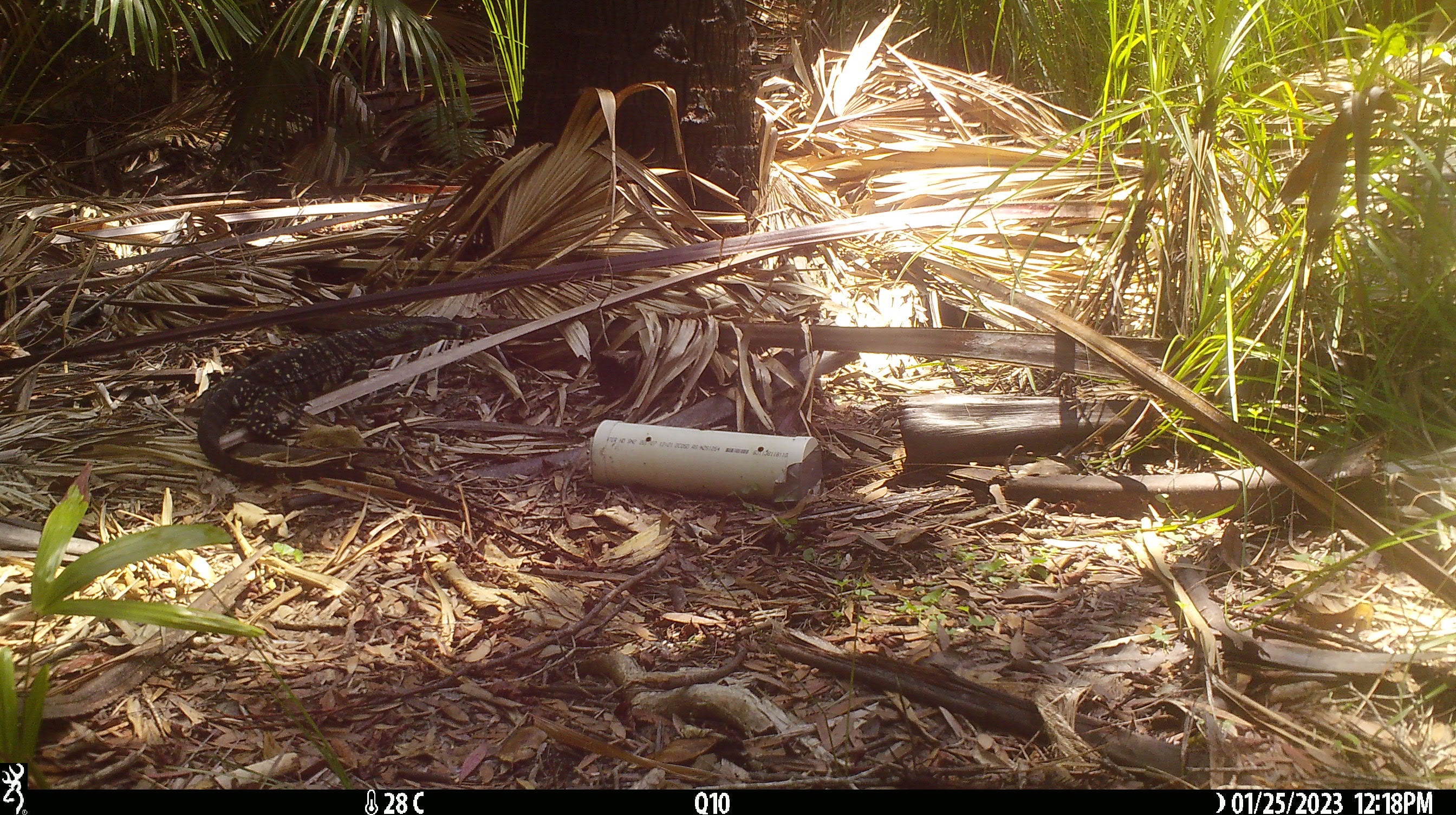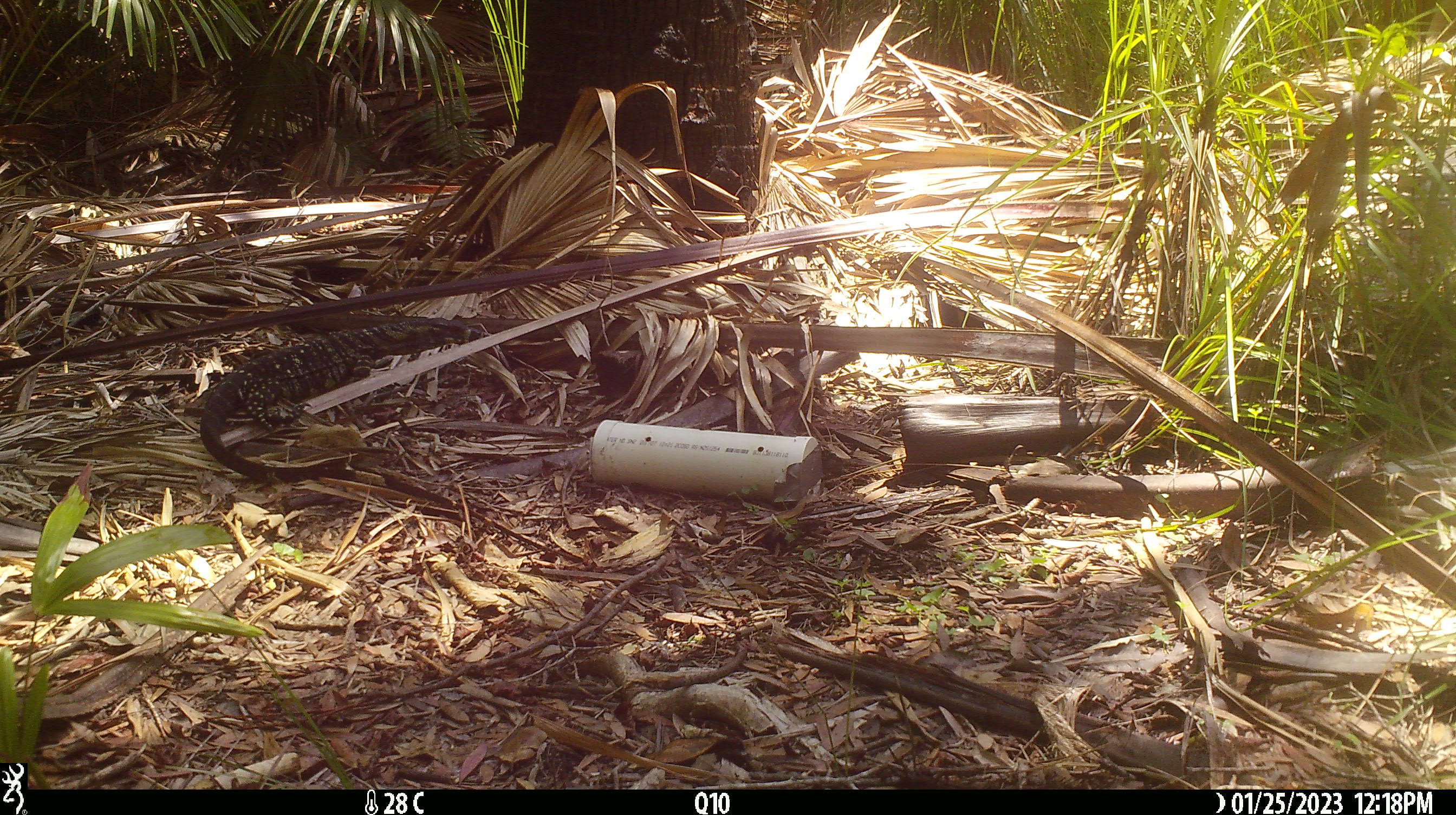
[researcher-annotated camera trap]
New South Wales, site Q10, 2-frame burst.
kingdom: Animalia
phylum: Chordata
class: Reptilia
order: Squamata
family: Varanidae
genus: Varanus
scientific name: Varanus varius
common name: lace monitor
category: goanna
Goanna (lace monitor) (Varanus varius).